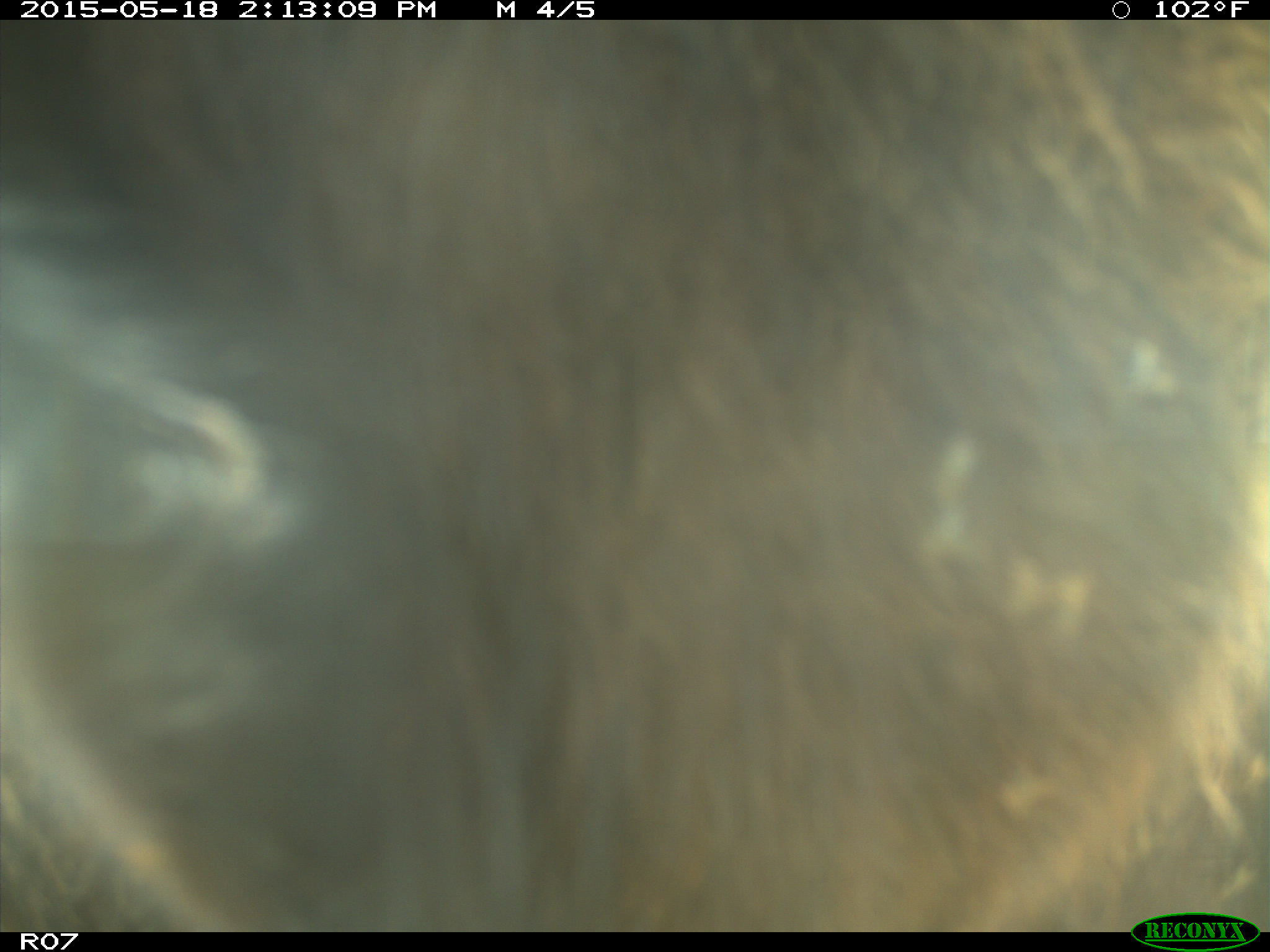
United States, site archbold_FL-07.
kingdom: Animalia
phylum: Chordata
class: Mammalia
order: Artiodactyla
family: Bovidae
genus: Bos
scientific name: Bos taurus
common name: domestic cow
Bos taurus (domestic cow).